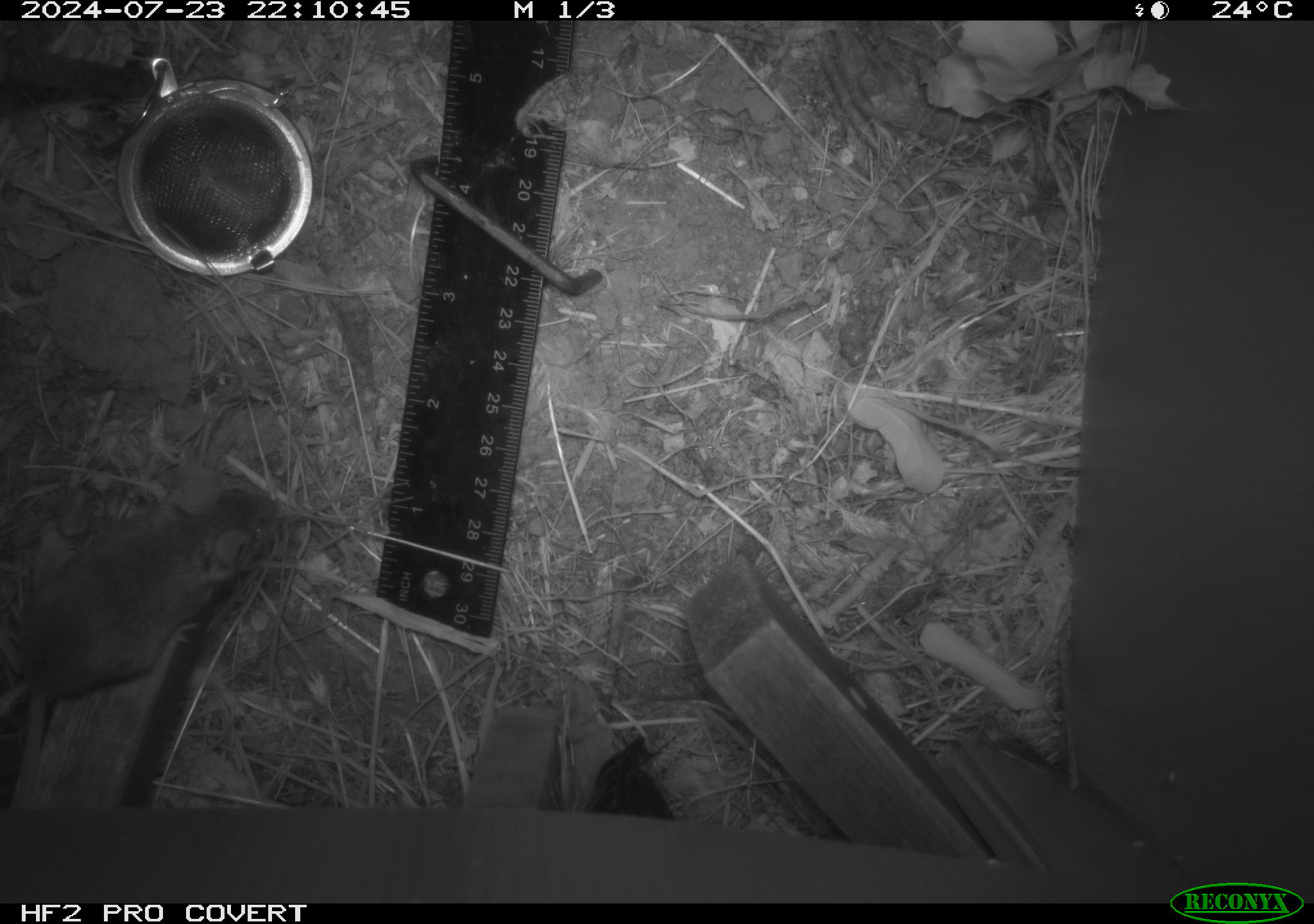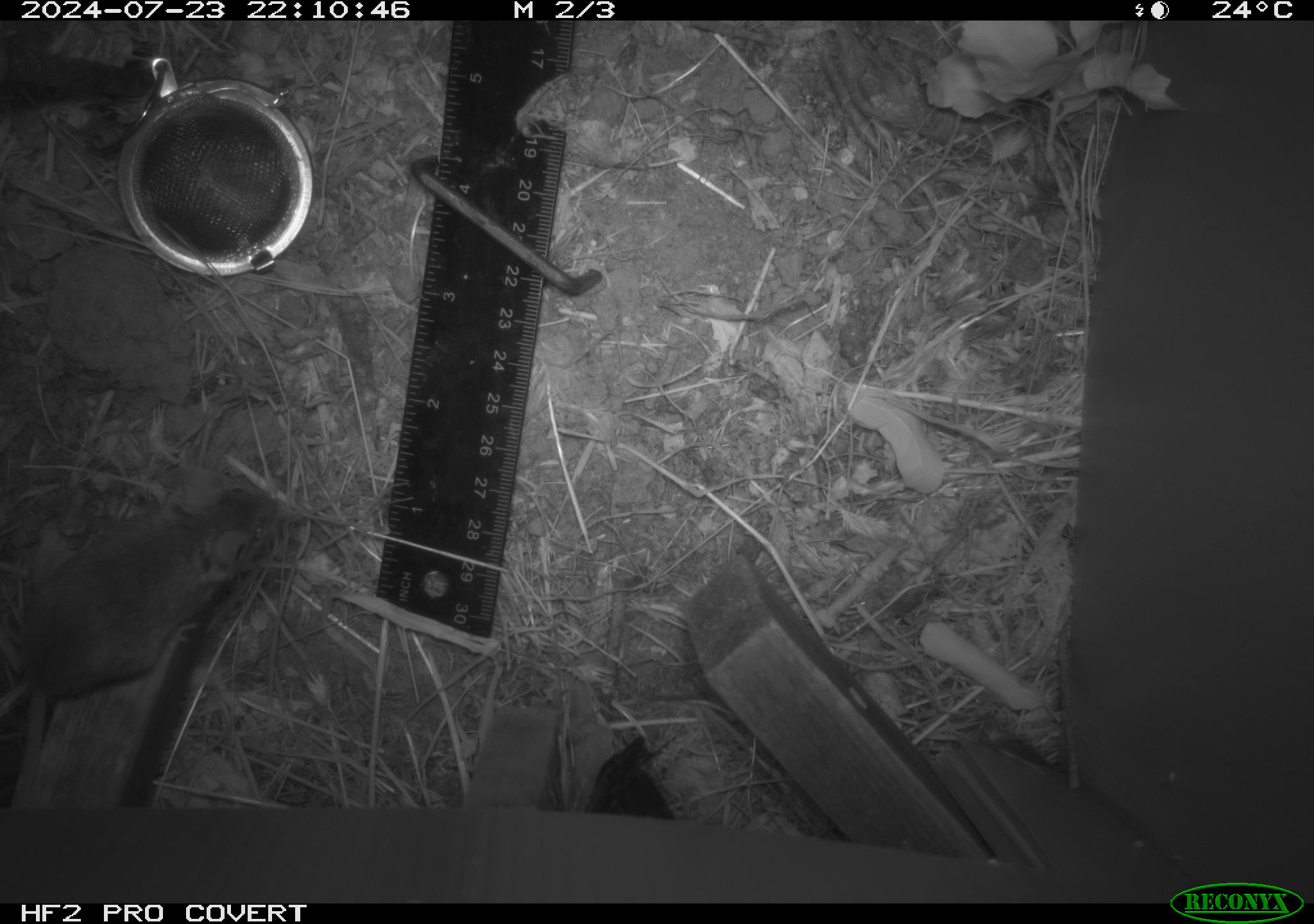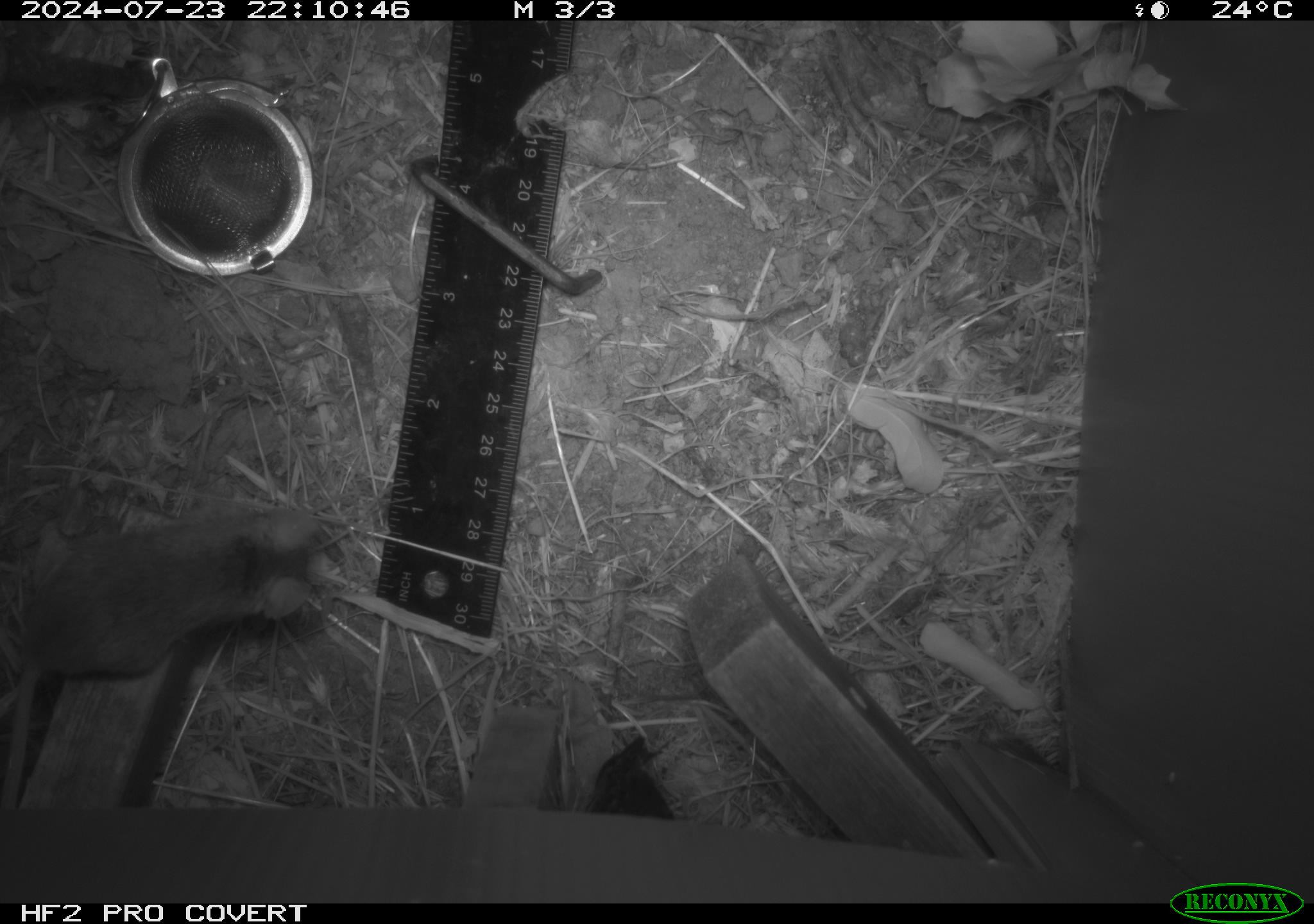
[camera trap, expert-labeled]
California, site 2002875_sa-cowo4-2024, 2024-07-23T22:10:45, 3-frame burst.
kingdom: Animalia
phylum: Chordata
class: Mammalia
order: Rodentia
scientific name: Rodentia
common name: mouse species